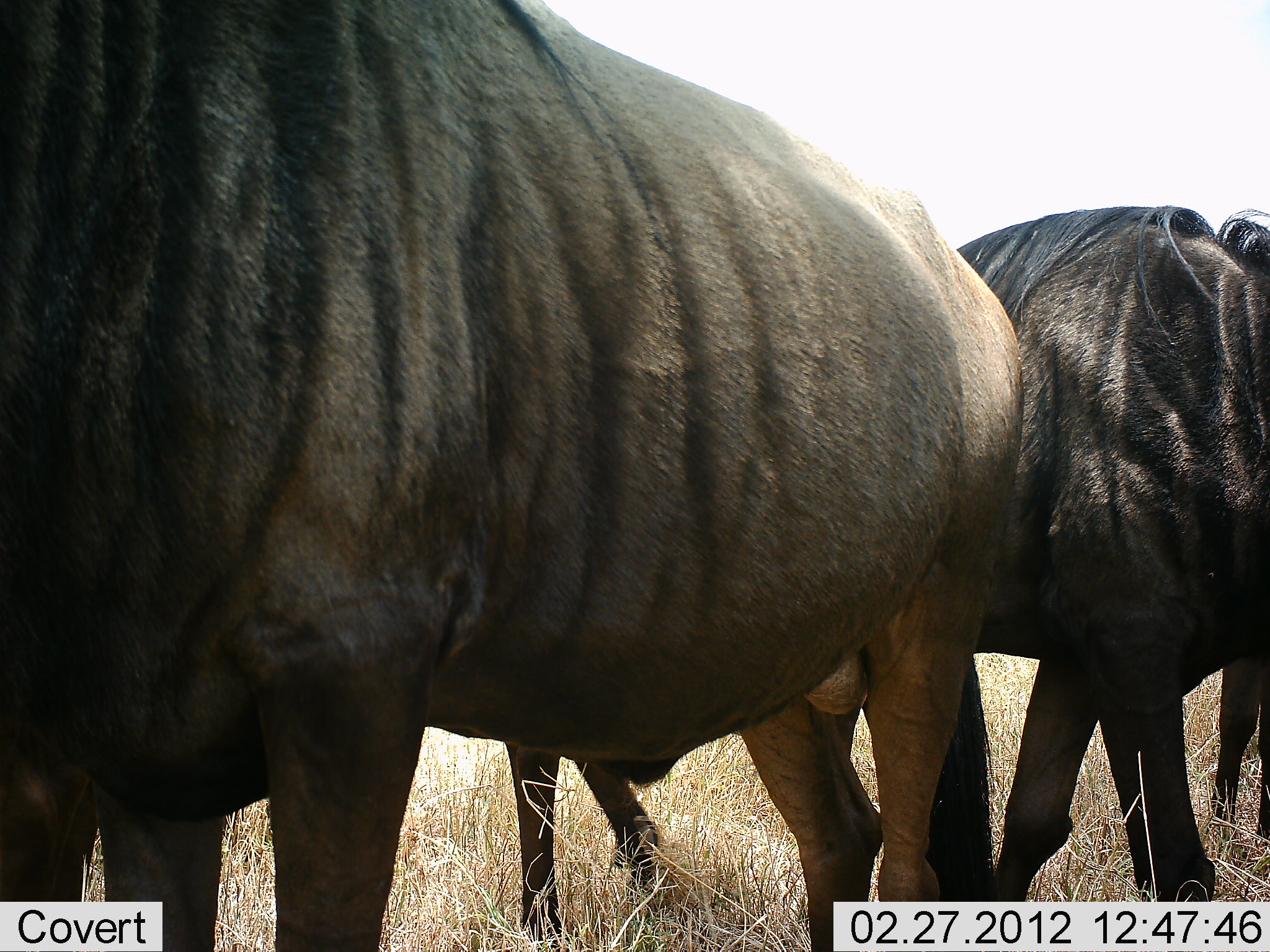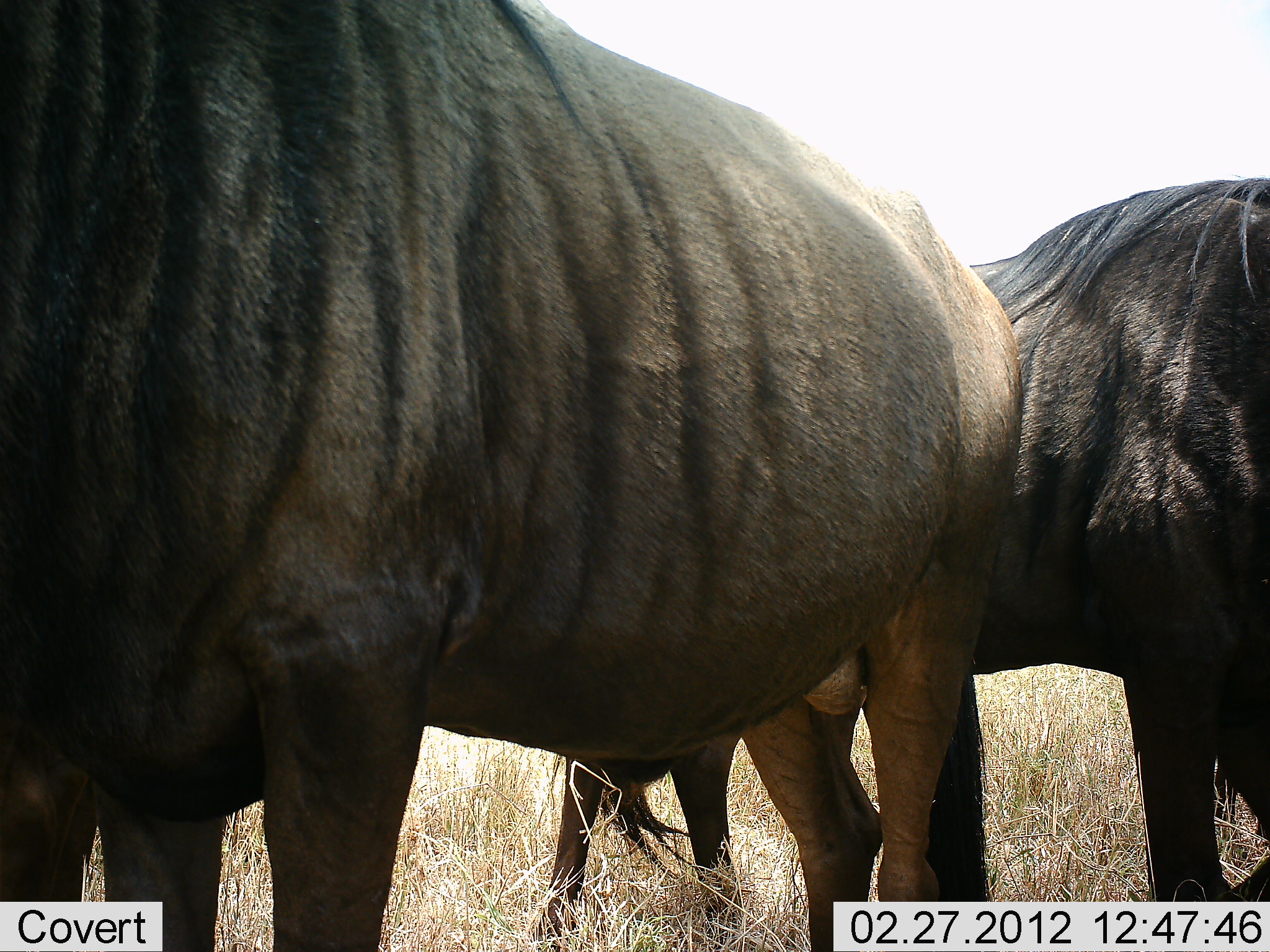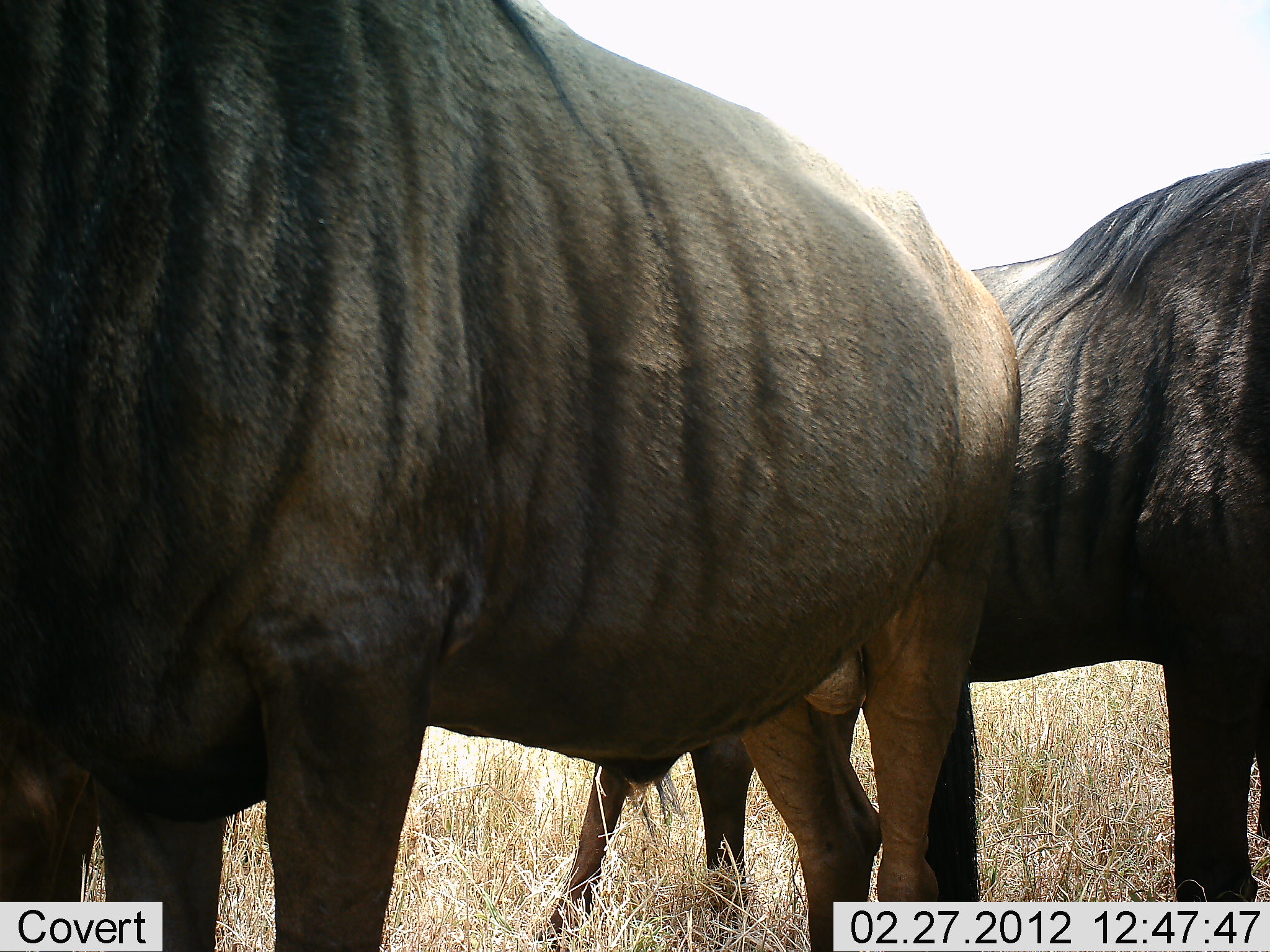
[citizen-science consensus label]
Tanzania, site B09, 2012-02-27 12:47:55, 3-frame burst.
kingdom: Animalia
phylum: Chordata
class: Mammalia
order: Artiodactyla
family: Bovidae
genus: Connochaetes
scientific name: Connochaetes taurinus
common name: blue wildebeest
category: wildebeest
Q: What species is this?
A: Wildebeest (blue wildebeest) (Connochaetes taurinus).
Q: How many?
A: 2.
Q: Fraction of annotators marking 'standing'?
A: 92%.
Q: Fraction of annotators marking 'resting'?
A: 12%.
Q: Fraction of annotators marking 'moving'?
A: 44%.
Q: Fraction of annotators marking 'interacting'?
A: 4%.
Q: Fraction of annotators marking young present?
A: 0%.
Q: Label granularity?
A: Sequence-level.